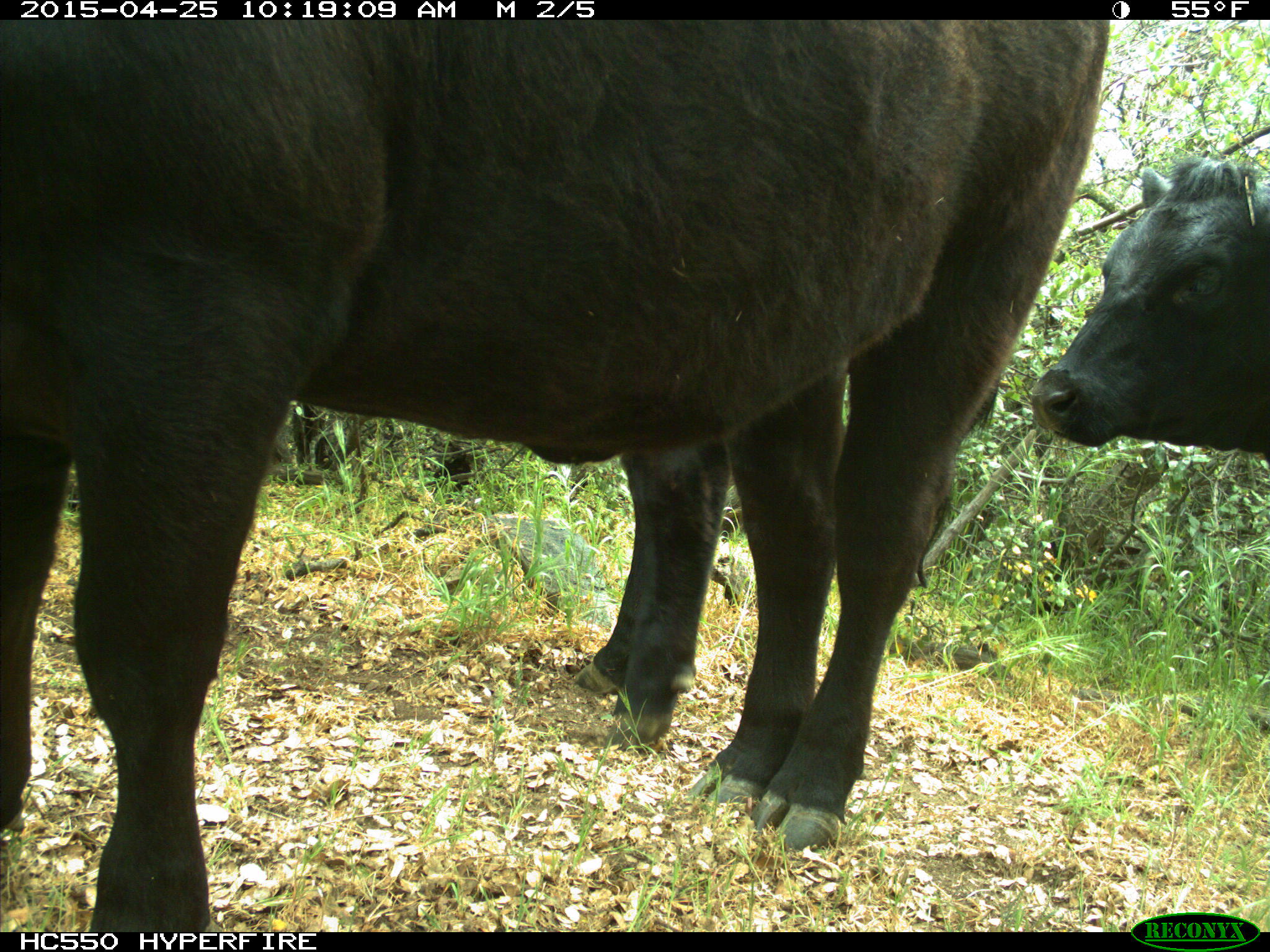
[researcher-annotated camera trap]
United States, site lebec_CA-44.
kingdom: Animalia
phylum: Chordata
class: Mammalia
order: Artiodactyla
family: Suidae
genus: Sus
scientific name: Sus scrofa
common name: wild boar